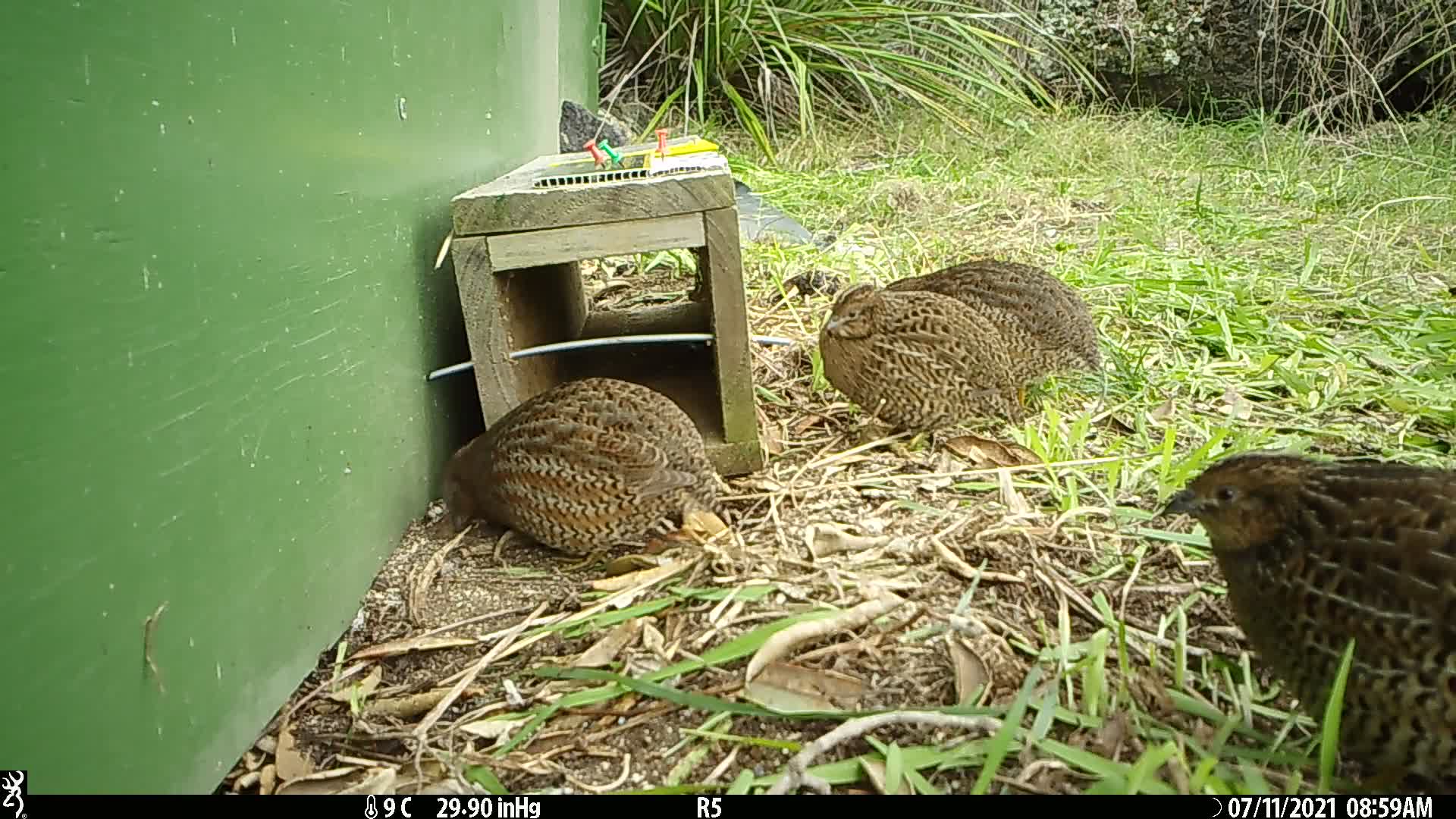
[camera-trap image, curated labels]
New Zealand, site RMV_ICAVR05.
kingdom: Animalia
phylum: Chordata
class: Aves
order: Galliformes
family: Phasianidae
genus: Synoicus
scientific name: Synoicus ypsilophorus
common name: brown quail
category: quail brown